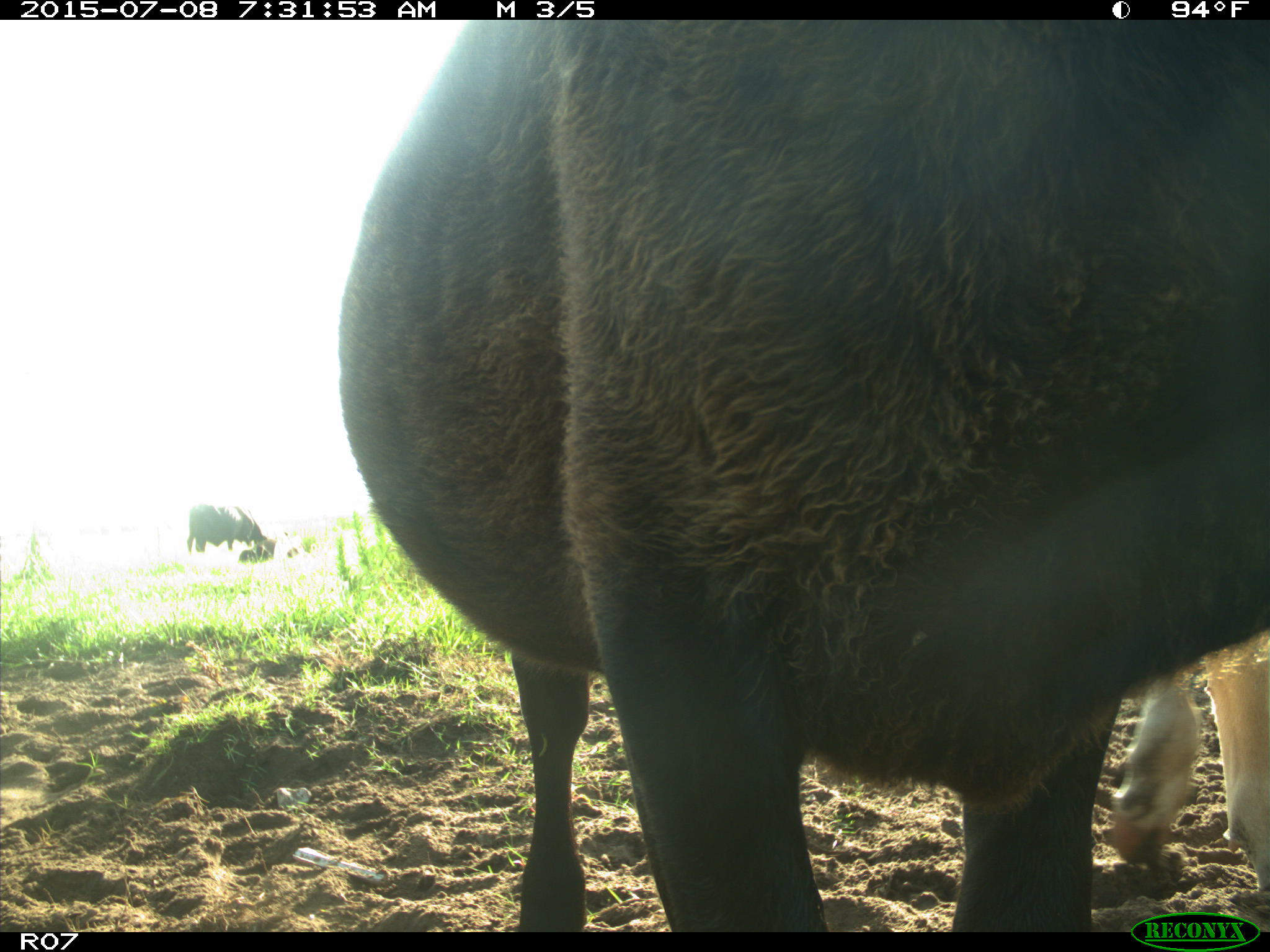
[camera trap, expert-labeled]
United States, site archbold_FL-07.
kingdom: Animalia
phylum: Chordata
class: Mammalia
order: Artiodactyla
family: Bovidae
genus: Bos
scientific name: Bos taurus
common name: domestic cow